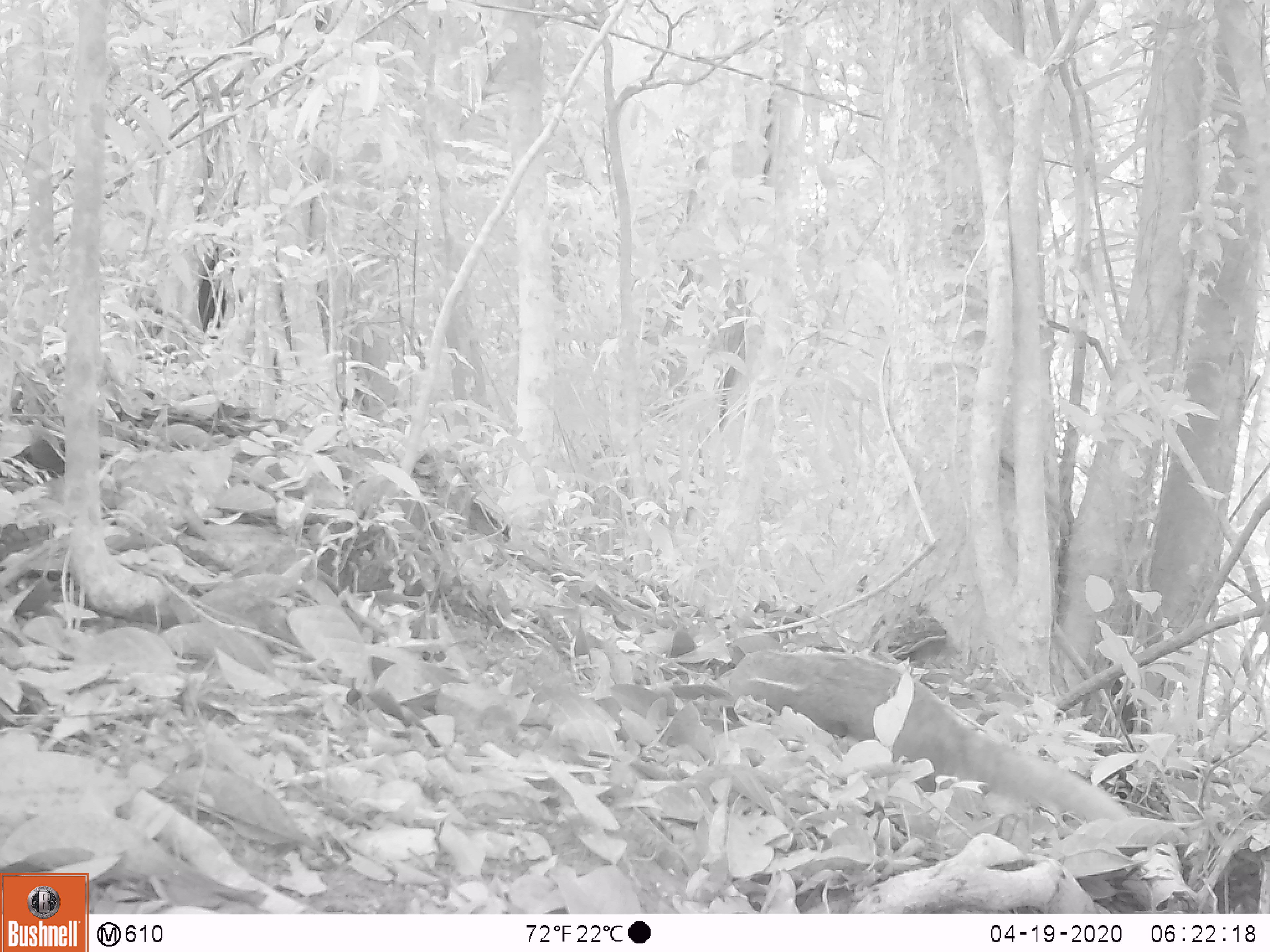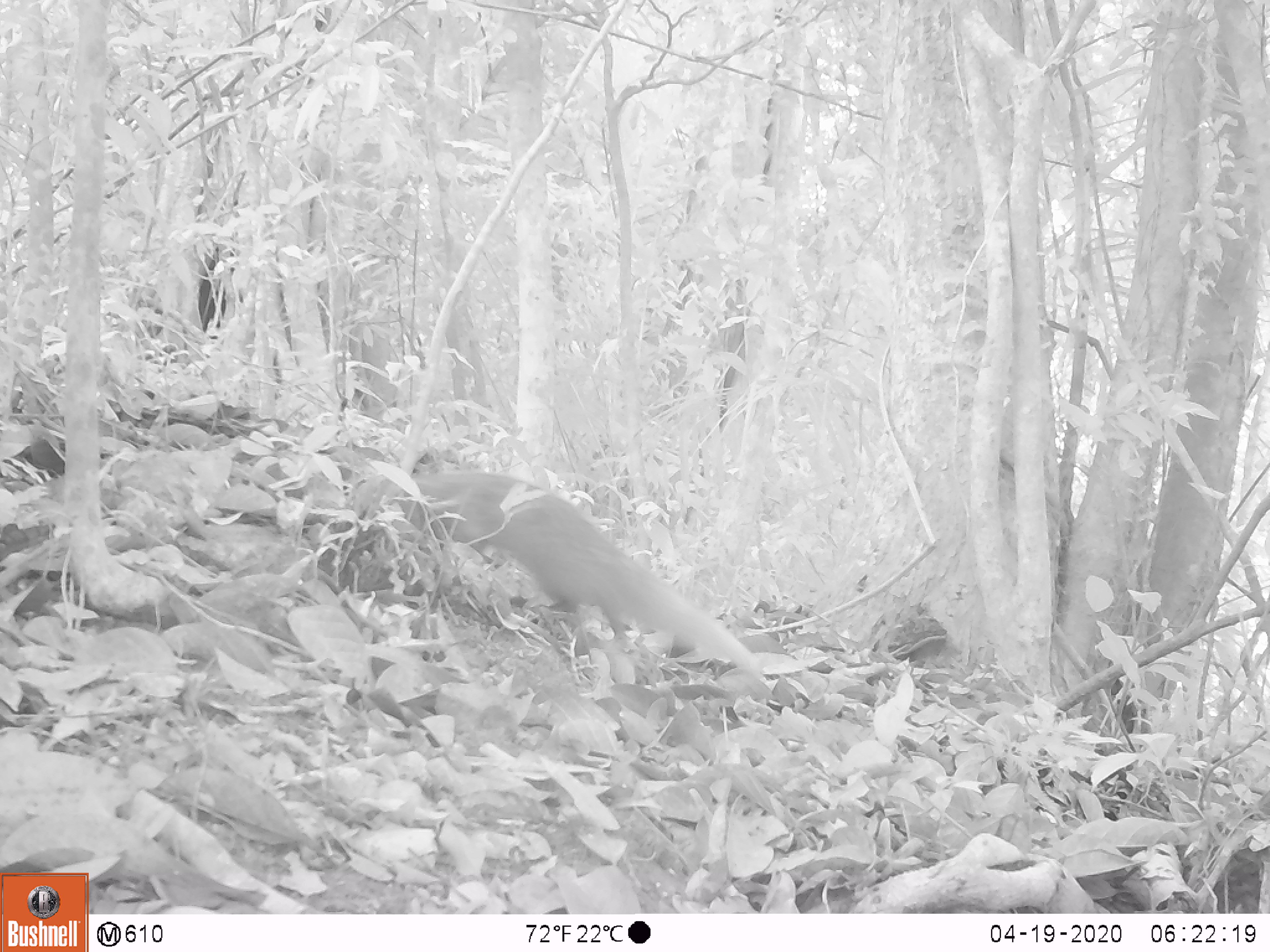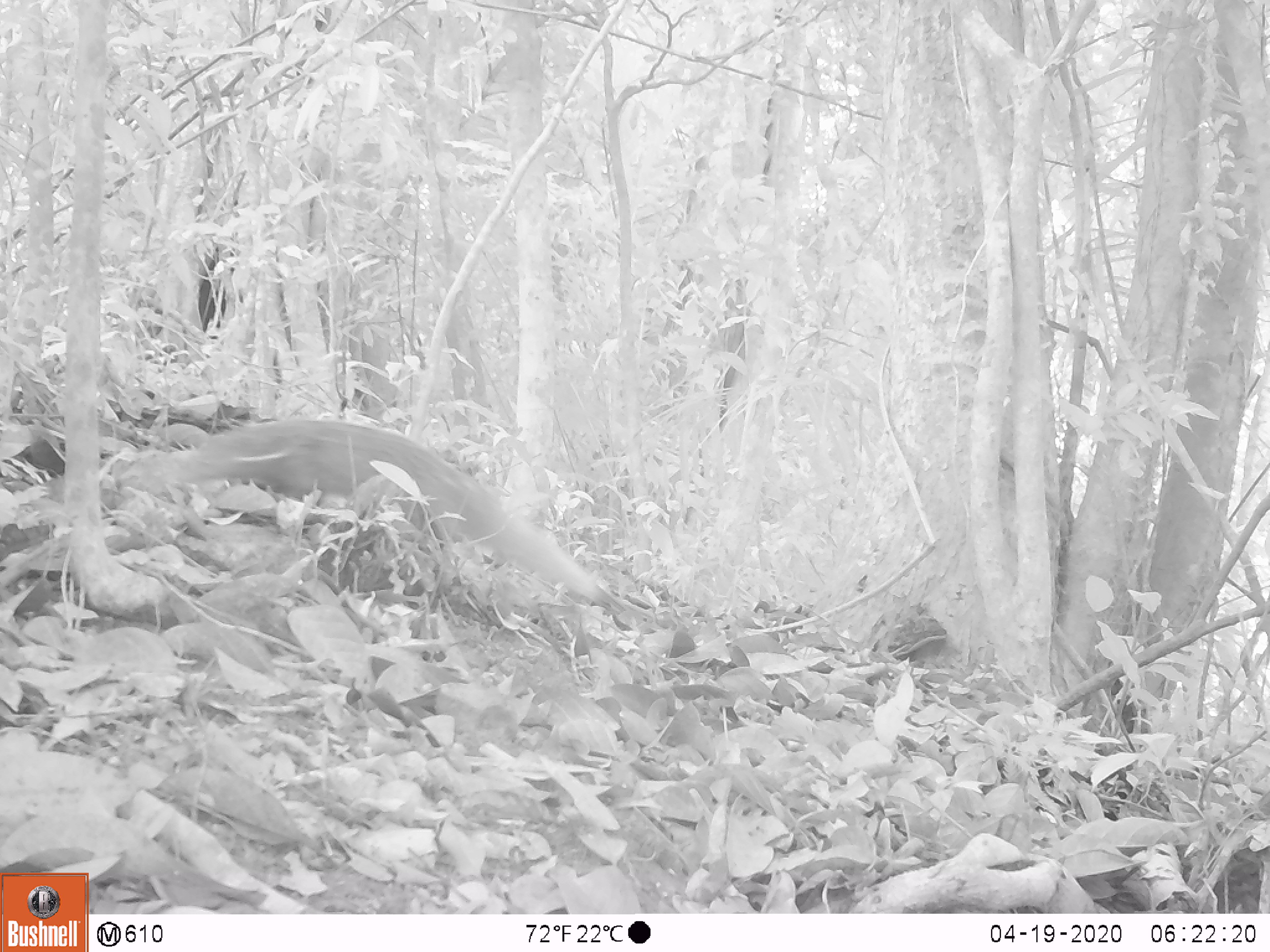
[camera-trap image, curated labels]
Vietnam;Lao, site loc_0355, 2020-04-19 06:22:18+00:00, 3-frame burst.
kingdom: Animalia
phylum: Chordata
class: Mammalia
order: Carnivora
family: Herpestidae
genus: Urva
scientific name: Urva urva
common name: crab-eating mongoose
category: crab eating mongoose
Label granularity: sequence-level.